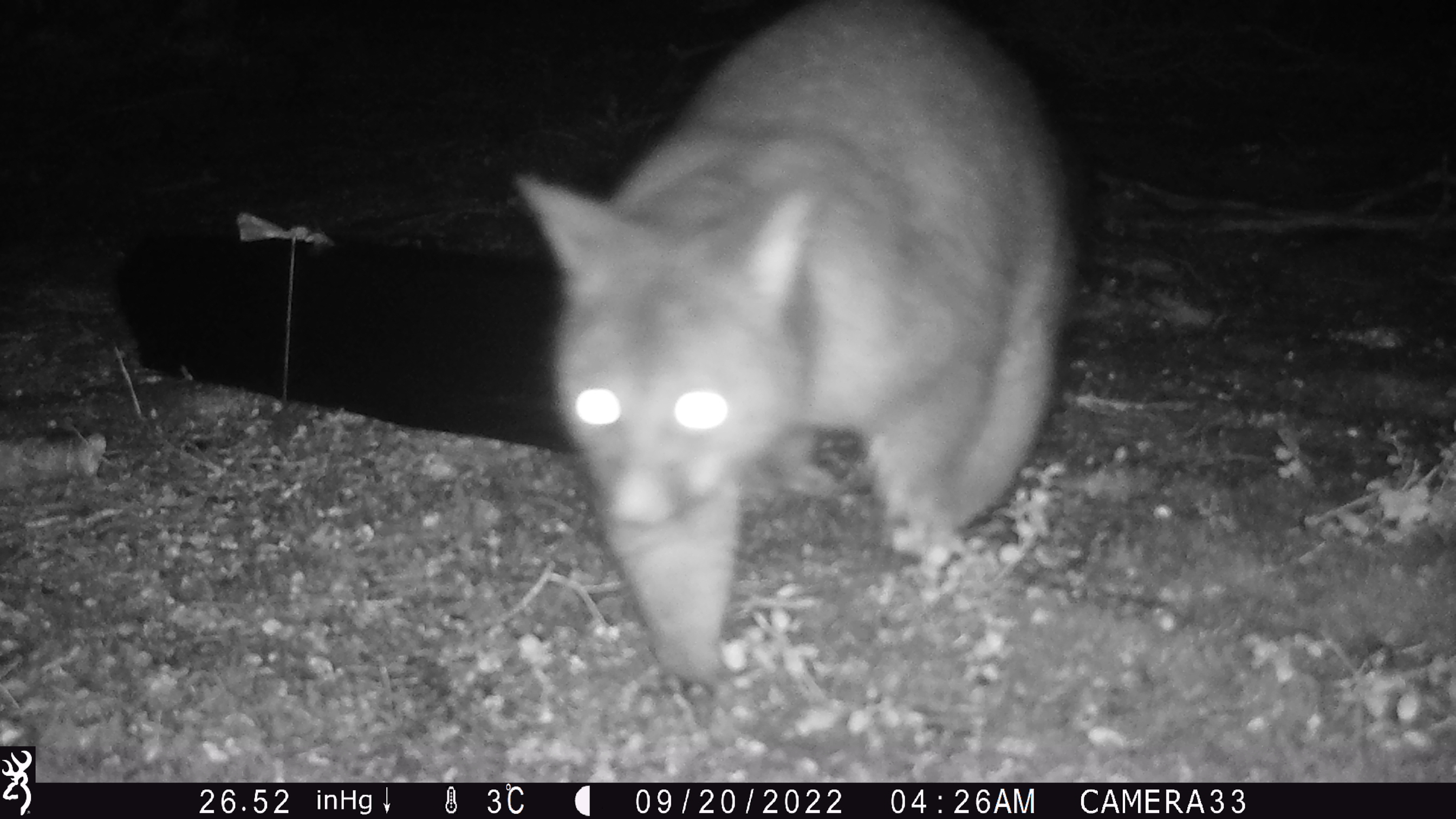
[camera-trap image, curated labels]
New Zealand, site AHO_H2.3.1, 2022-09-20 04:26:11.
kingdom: Animalia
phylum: Chordata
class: Mammalia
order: Diprotodontia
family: Phalangeridae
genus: Trichosurus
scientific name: Trichosurus vulpecula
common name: common brushtail possum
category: possum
Possum (common brushtail possum) (Trichosurus vulpecula).